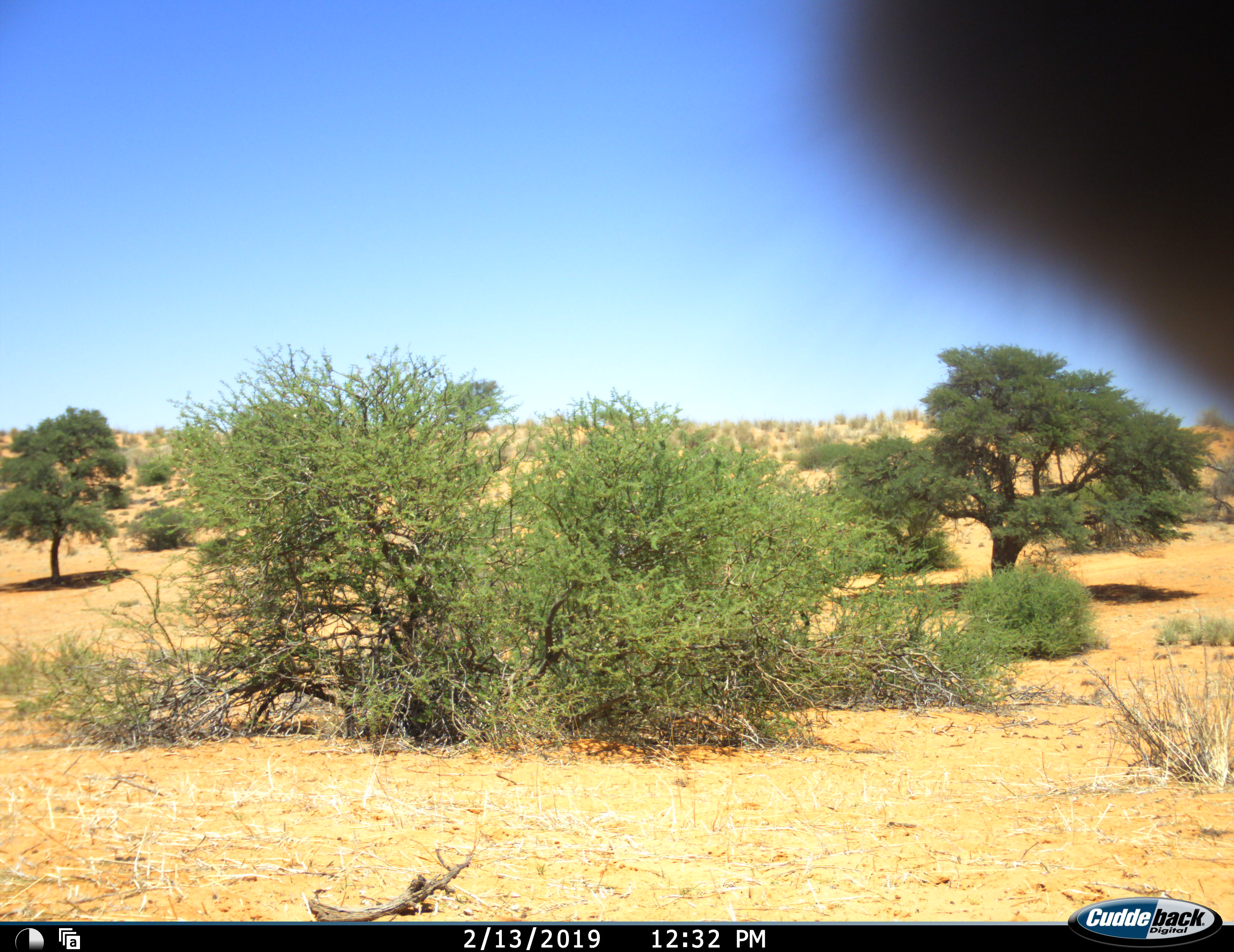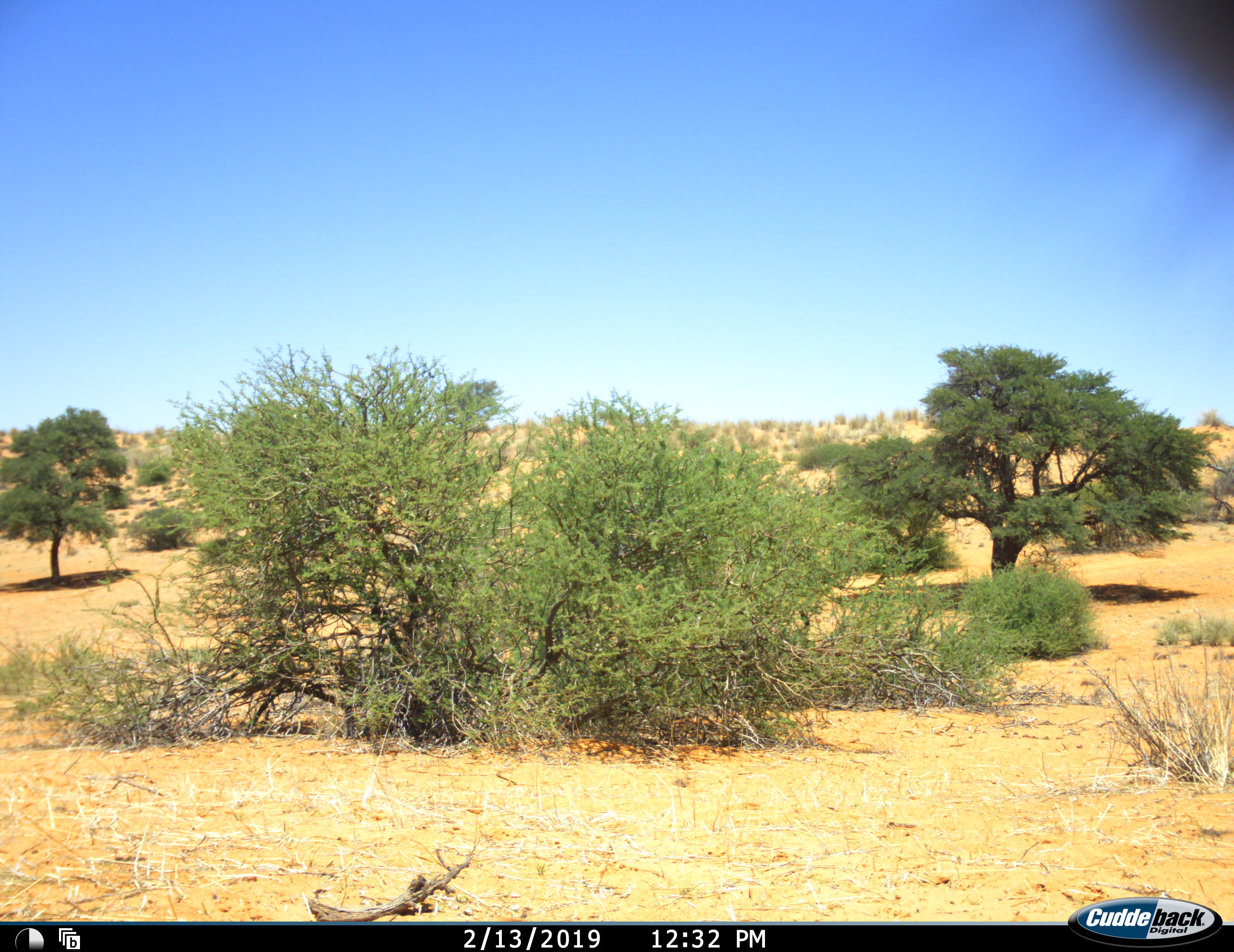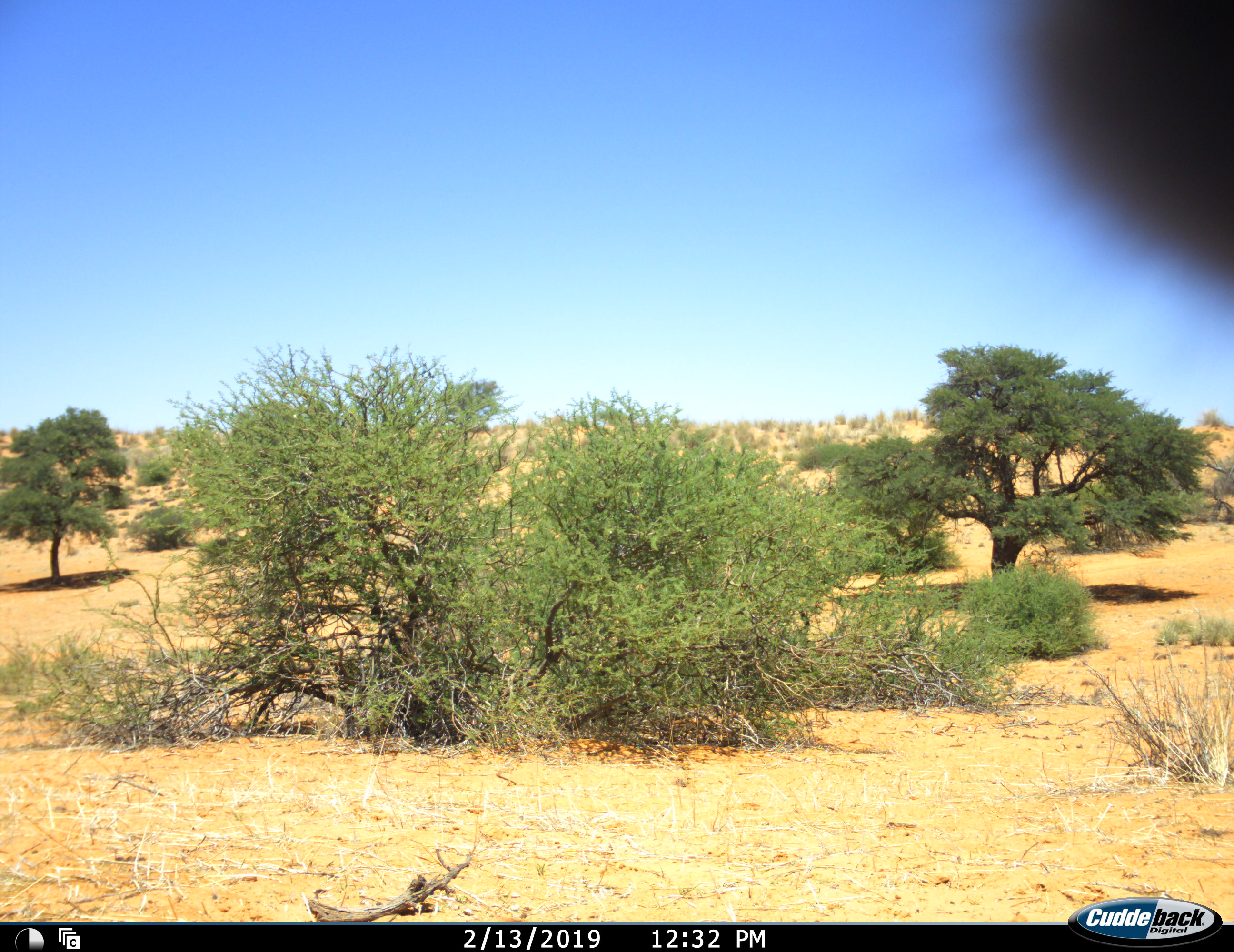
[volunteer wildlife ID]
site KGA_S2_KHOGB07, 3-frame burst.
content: unidentified animal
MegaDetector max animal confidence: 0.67